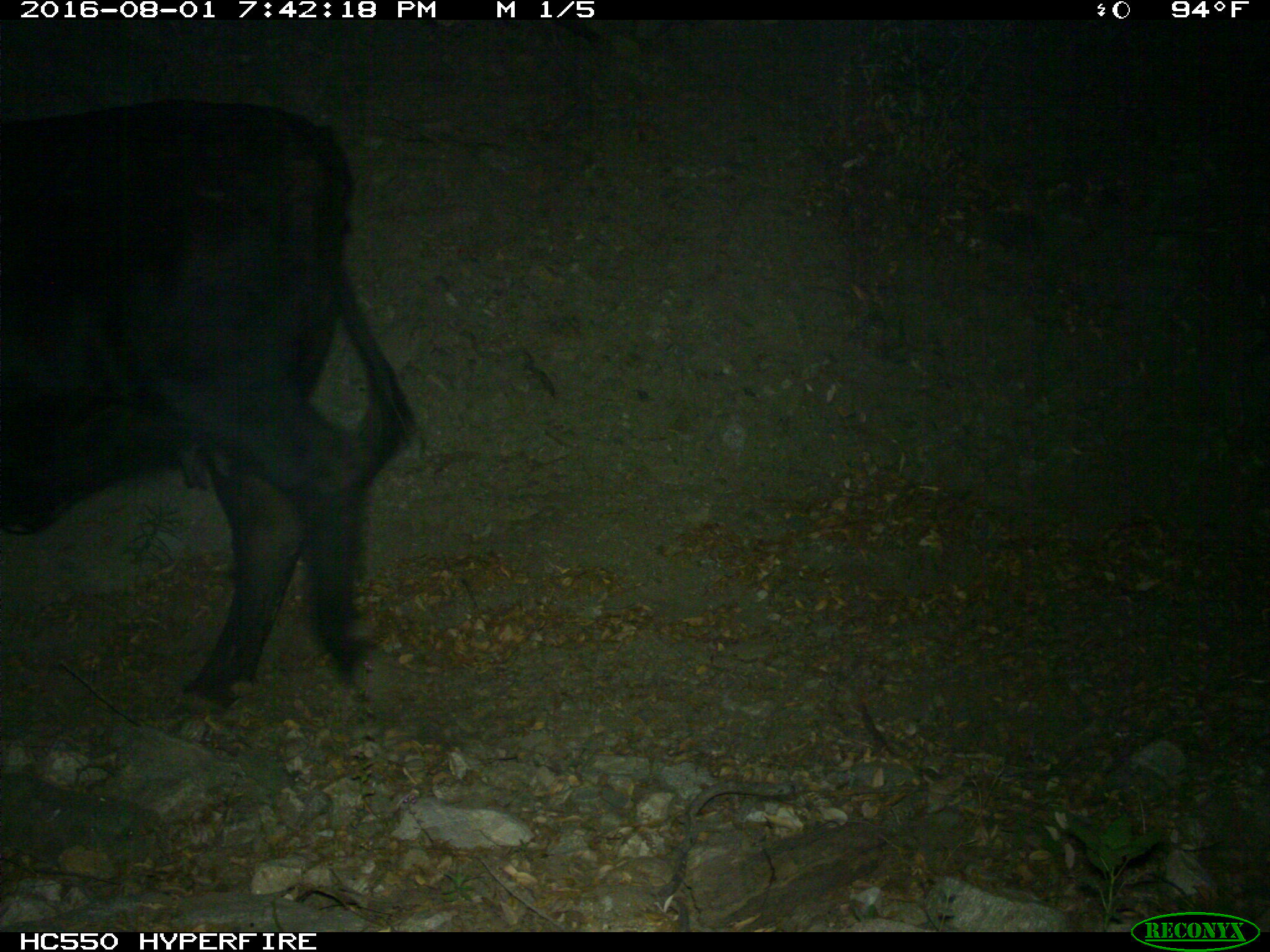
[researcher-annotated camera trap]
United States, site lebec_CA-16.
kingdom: Animalia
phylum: Chordata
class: Mammalia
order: Artiodactyla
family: Bovidae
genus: Bos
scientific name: Bos taurus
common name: domestic cow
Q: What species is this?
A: Bos taurus (domestic cow).